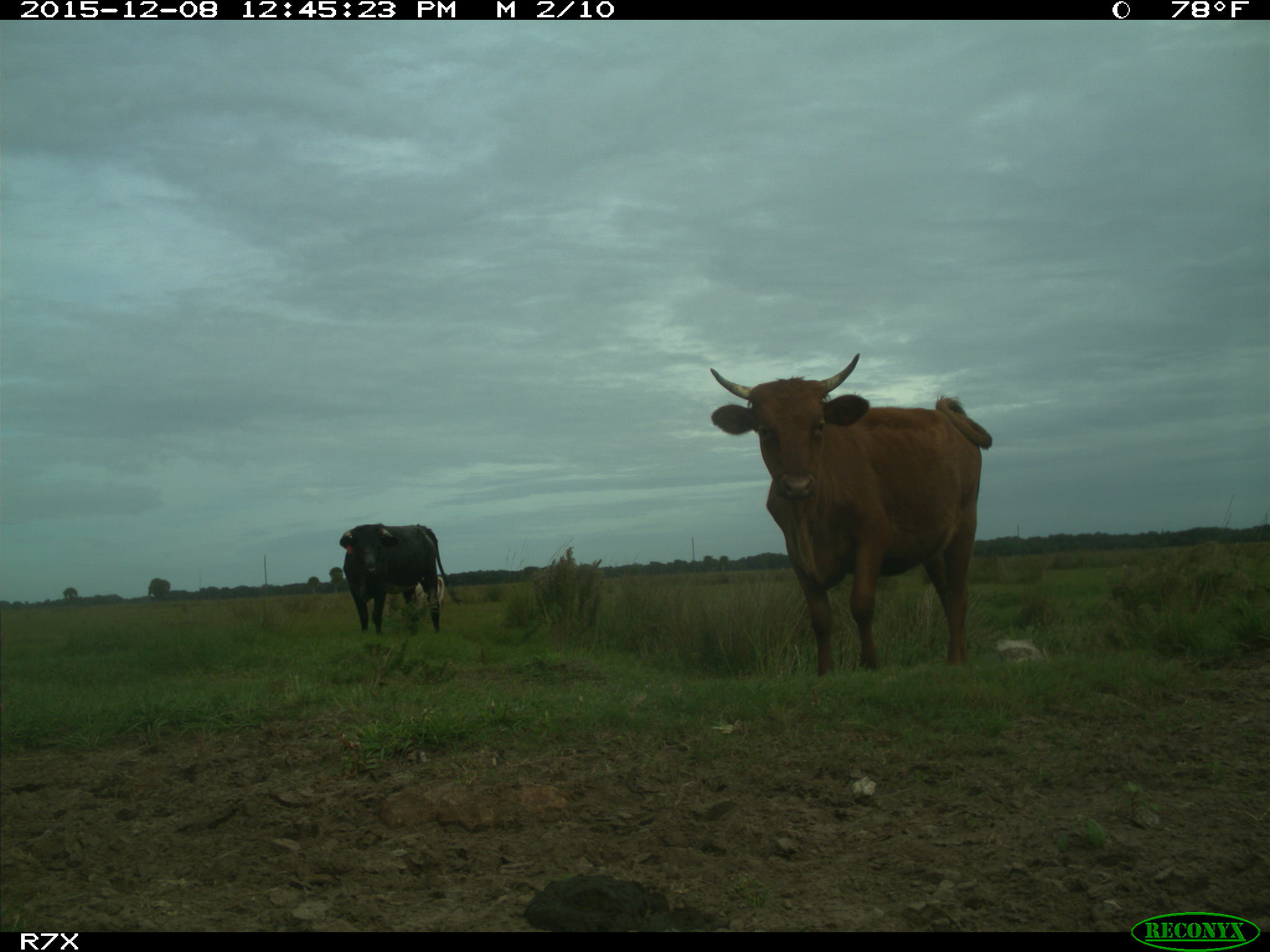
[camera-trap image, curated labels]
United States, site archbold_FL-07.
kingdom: Animalia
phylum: Chordata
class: Mammalia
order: Artiodactyla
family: Bovidae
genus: Bos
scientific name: Bos taurus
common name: domestic cow